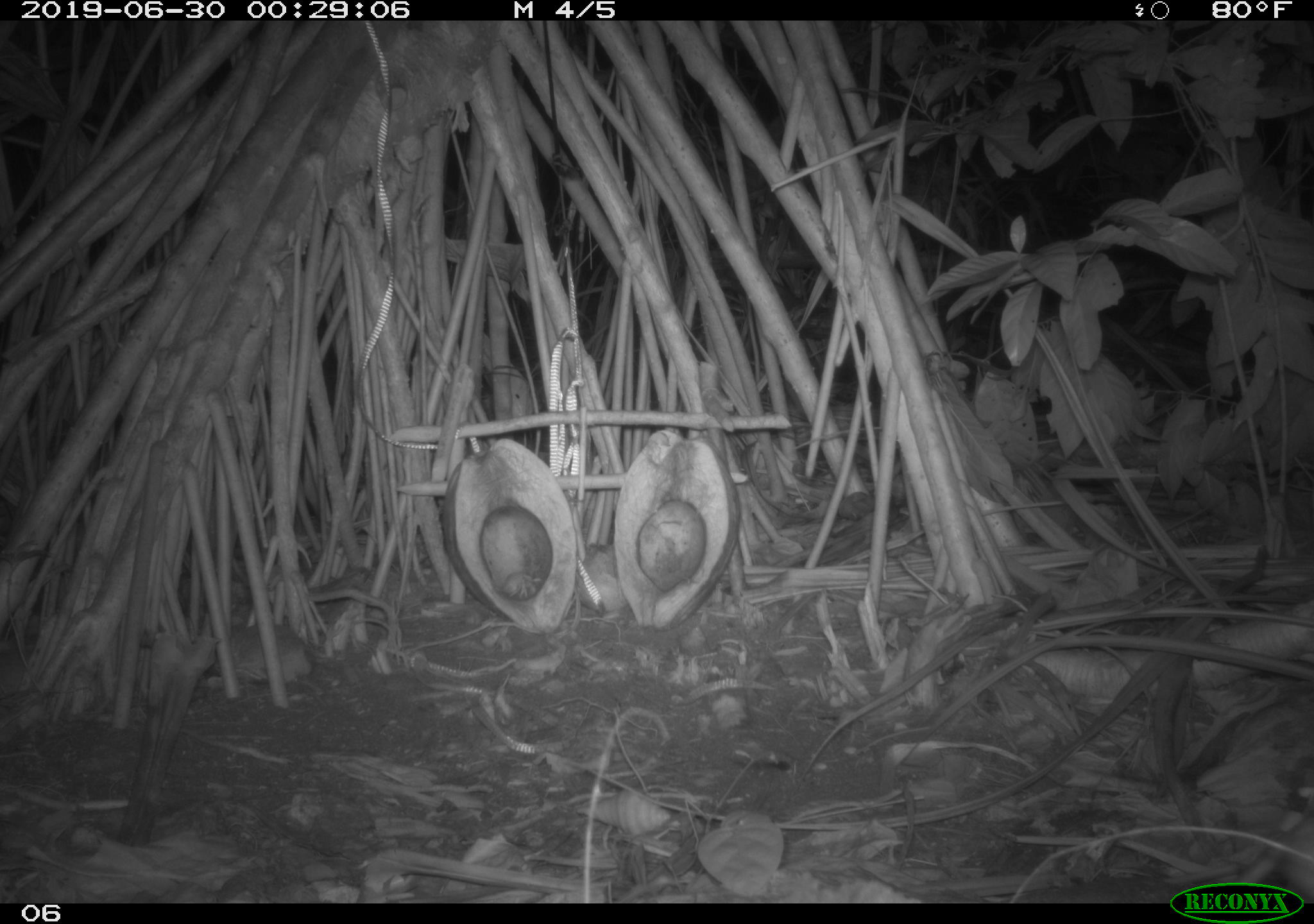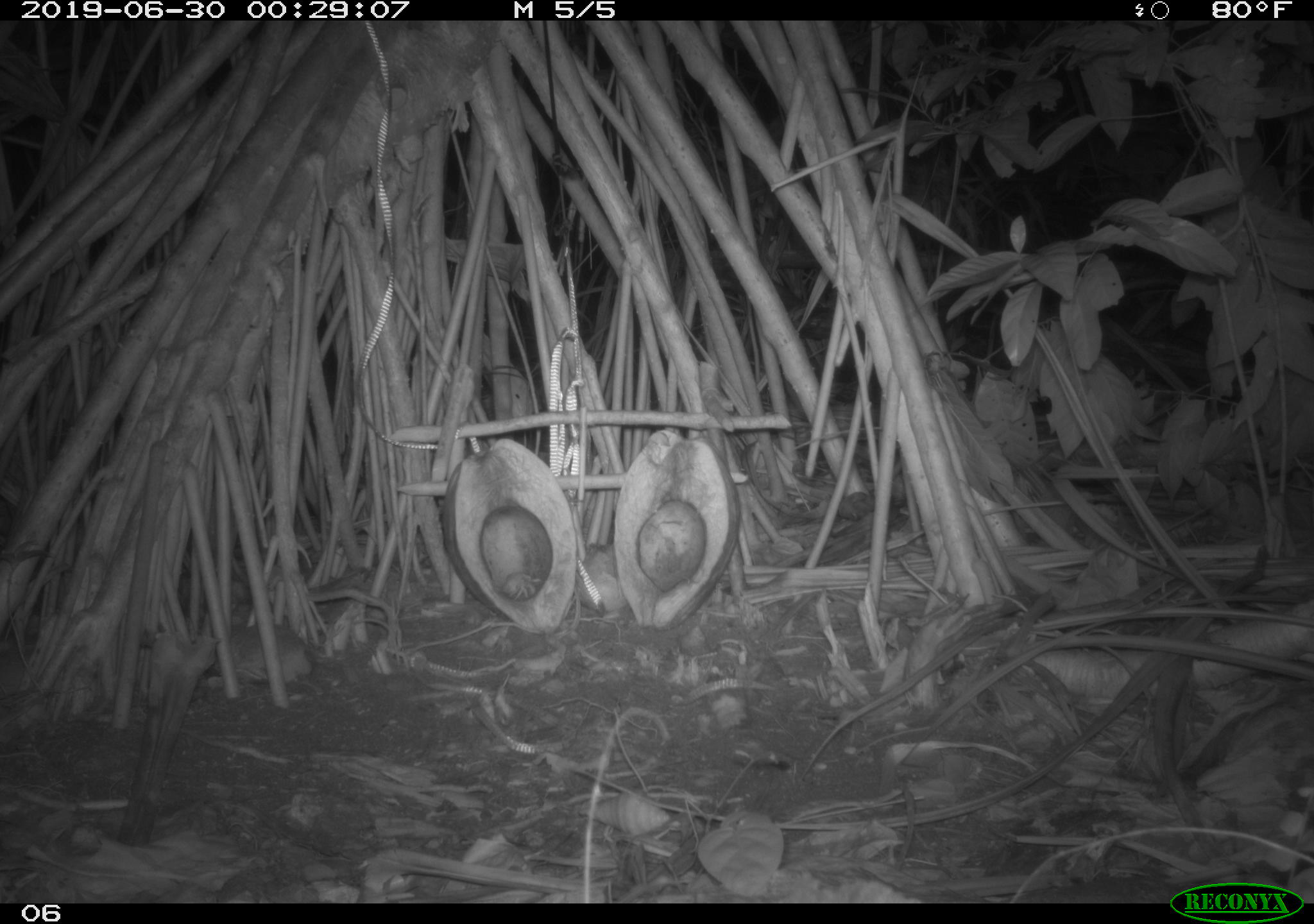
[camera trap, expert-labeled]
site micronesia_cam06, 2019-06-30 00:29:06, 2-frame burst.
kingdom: Animalia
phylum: Arthropoda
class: Malacostraca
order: Decapoda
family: Calcinidae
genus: Calcinus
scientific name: Calcinus tubularis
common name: hermit crab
Hermit crab (Calcinus tubularis).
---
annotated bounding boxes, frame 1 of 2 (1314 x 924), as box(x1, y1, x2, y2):
hermit crab: box(581, 783, 673, 837); box(505, 570, 546, 601)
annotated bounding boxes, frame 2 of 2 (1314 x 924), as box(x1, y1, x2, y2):
hermit crab: box(498, 567, 545, 601)